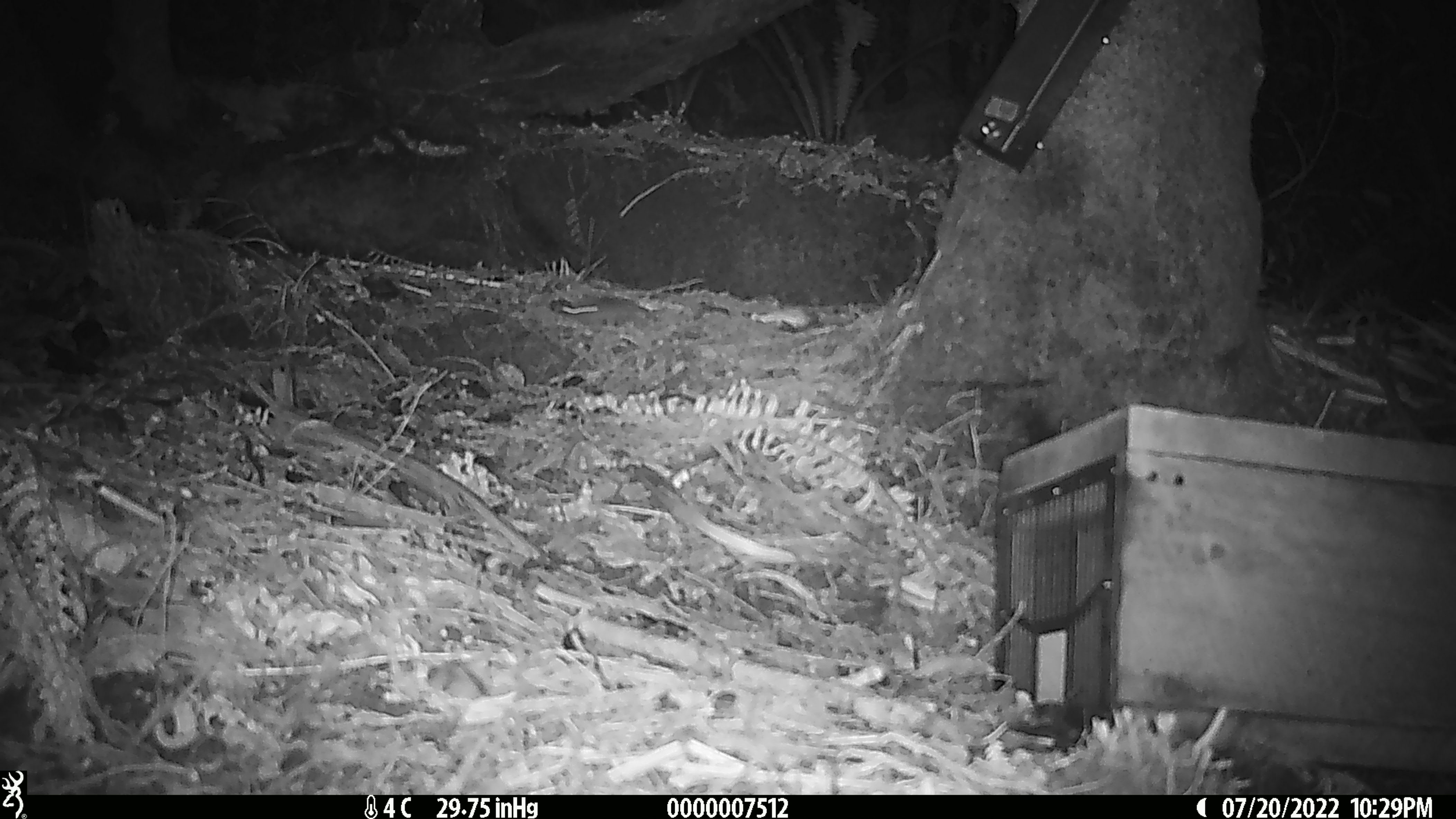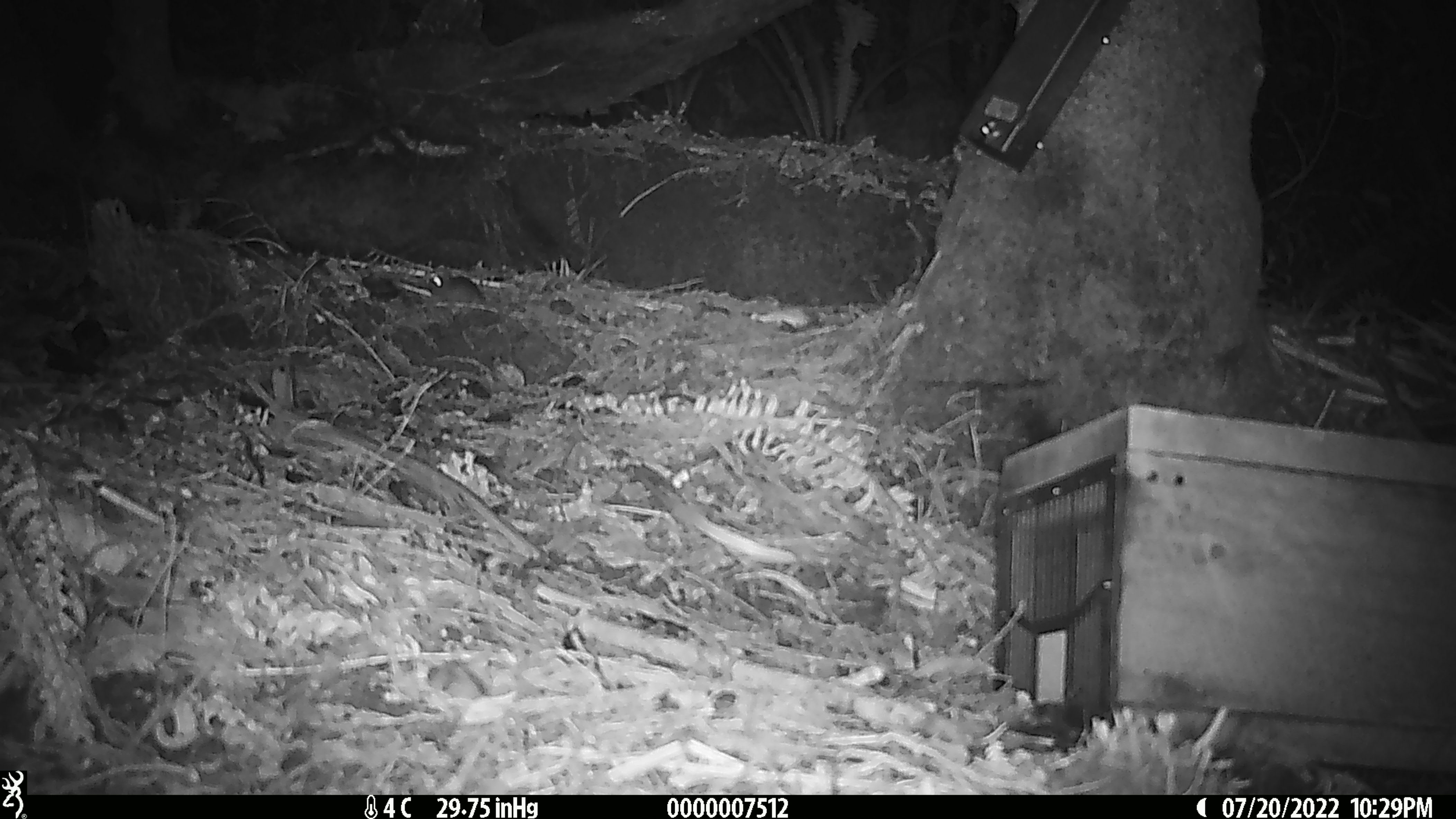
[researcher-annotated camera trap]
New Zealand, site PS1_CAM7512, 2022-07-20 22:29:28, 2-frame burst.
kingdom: Animalia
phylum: Chordata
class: Mammalia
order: Rodentia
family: Muridae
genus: Mus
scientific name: Mus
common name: mouse